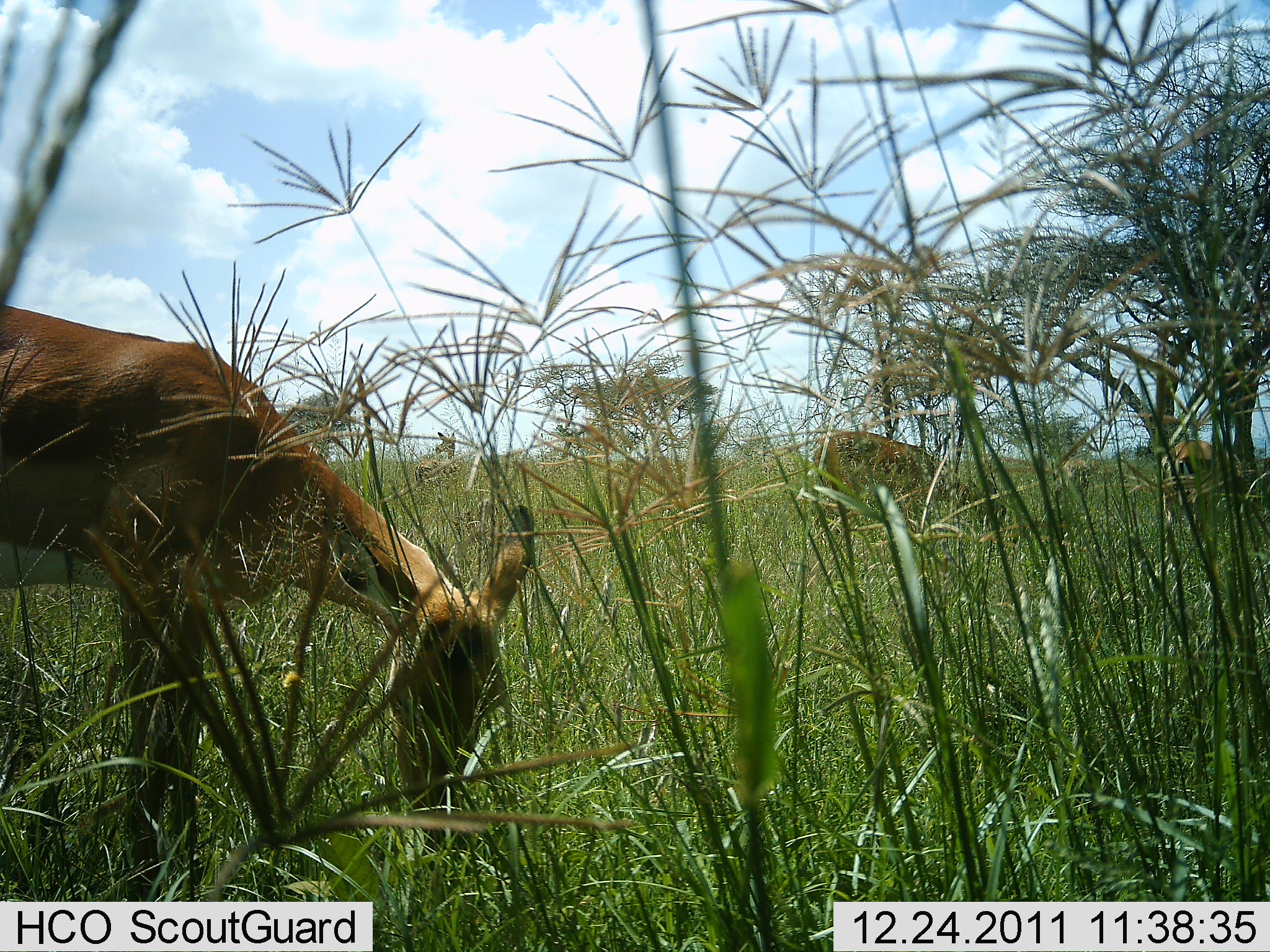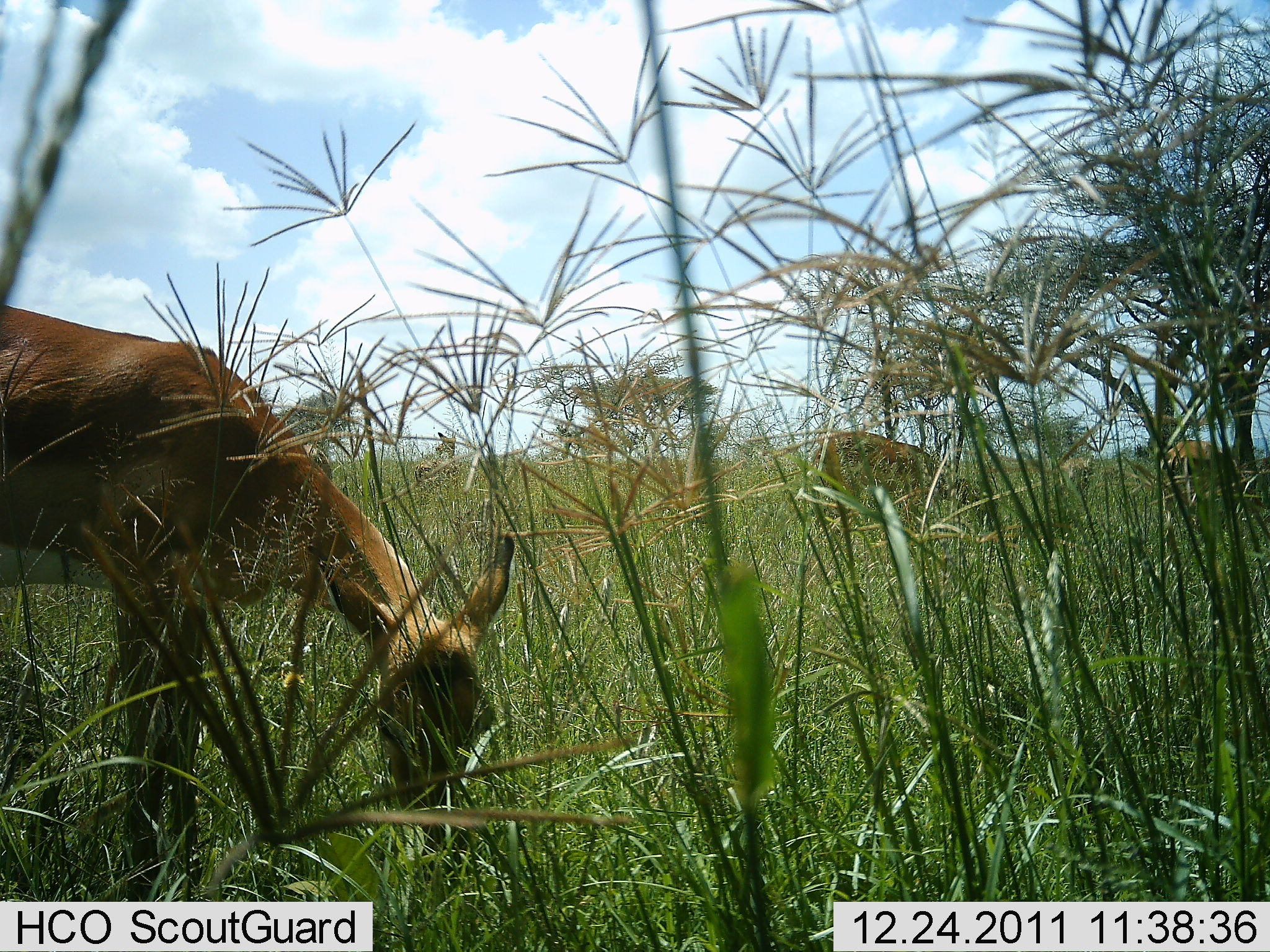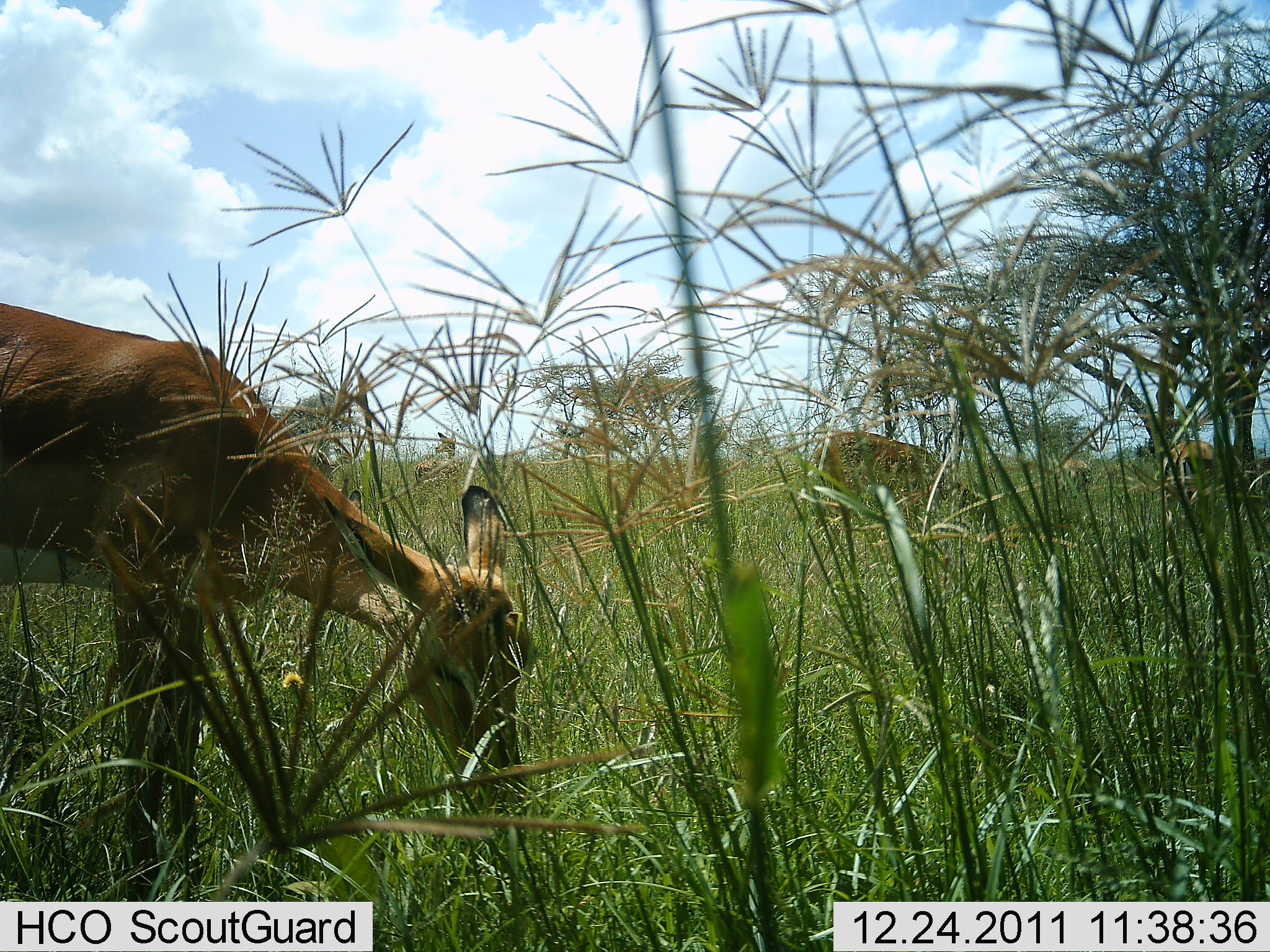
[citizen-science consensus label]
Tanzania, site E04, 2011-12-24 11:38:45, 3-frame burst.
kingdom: Animalia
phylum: Chordata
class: Mammalia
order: Artiodactyla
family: Bovidae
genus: Nanger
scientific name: Nanger granti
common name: grant's gazelle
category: gazellegrants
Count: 1.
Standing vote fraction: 45%.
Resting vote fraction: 0%.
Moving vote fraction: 0%.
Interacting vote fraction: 0%.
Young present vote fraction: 0%.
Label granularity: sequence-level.